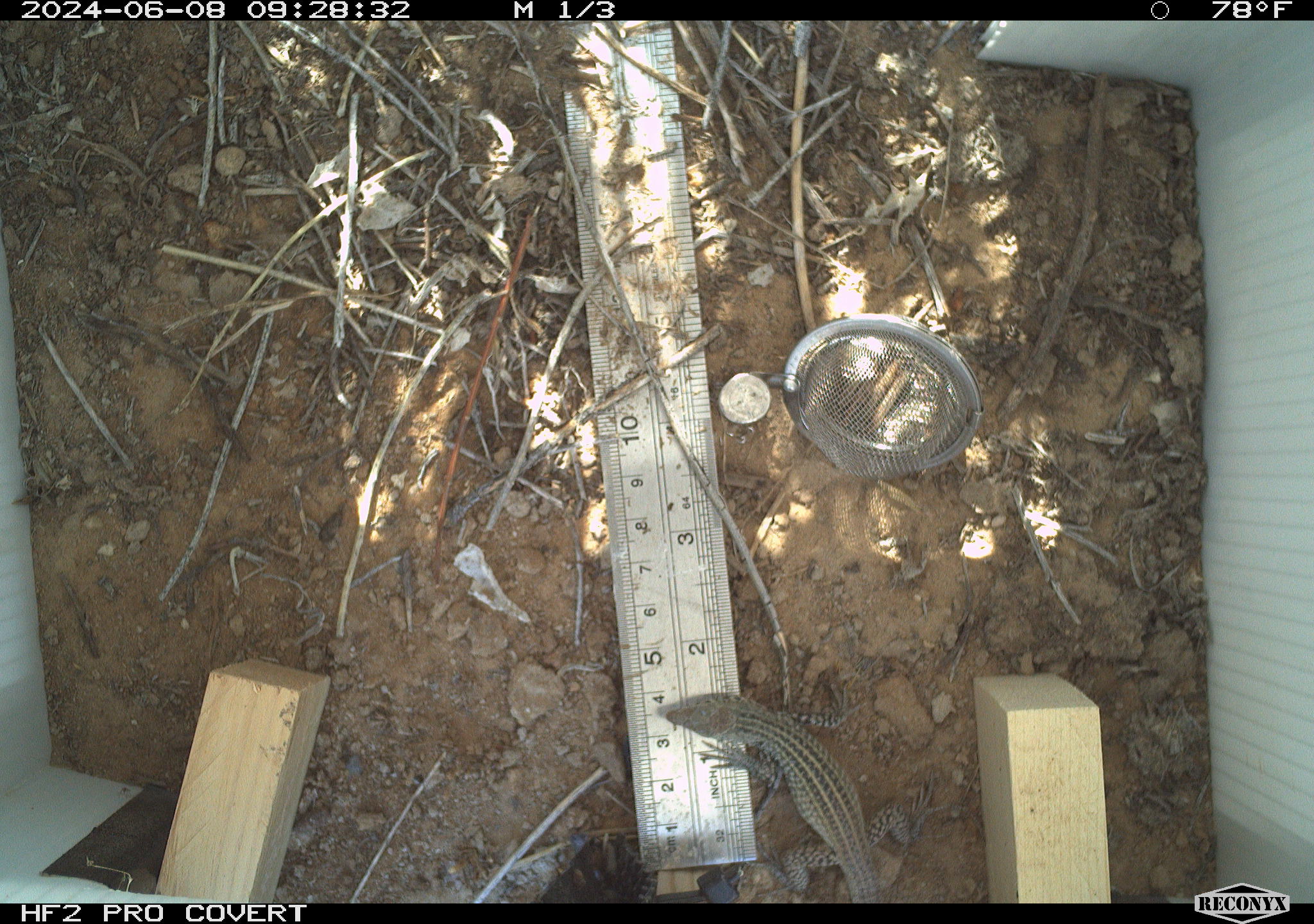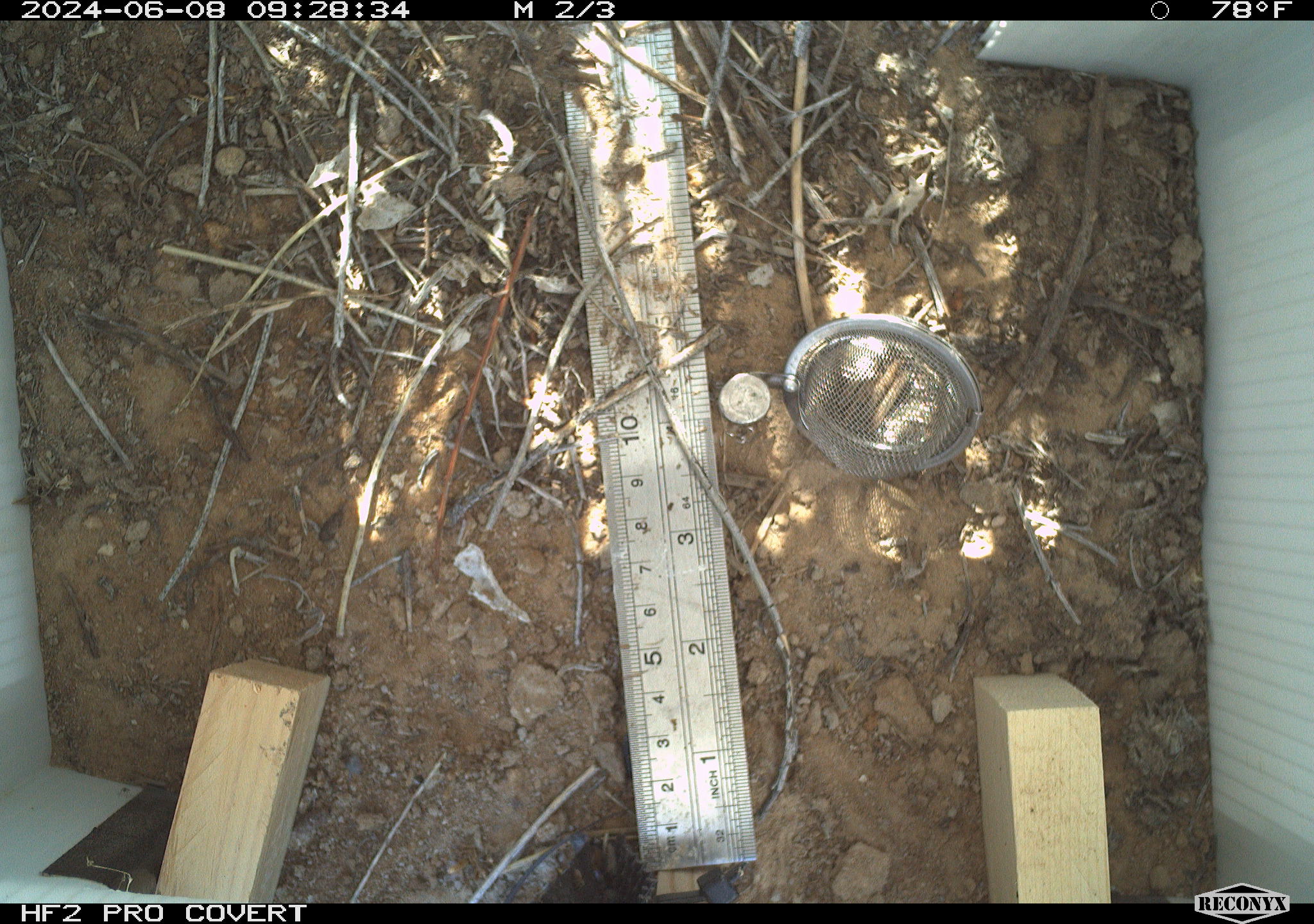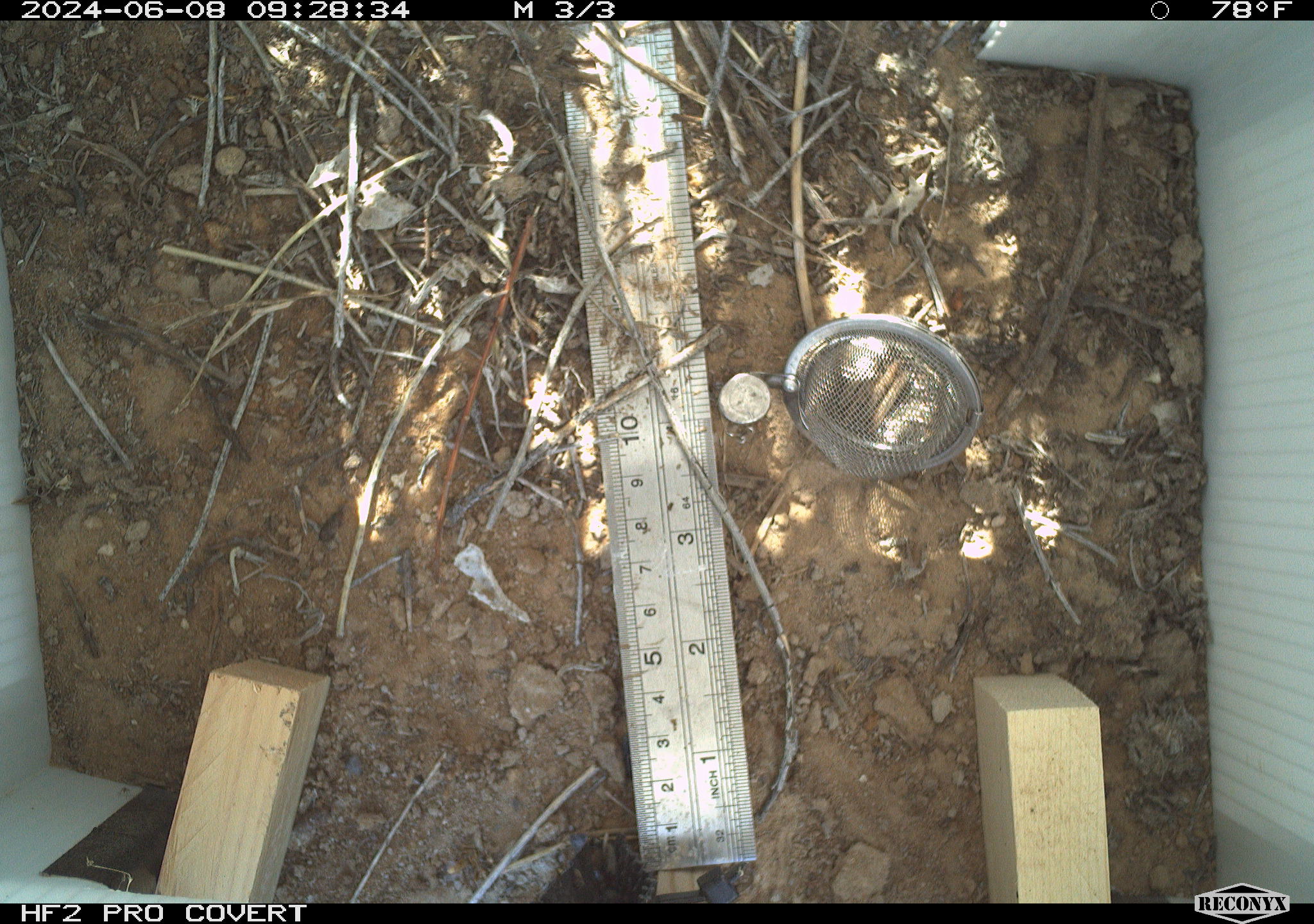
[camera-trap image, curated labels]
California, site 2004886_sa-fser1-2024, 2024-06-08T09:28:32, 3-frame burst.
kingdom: Animalia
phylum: Chordata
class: Reptilia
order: Squamata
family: Teiidae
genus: Aspidoscelis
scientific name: Aspidoscelis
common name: whiptail lizards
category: aspidoscelis species